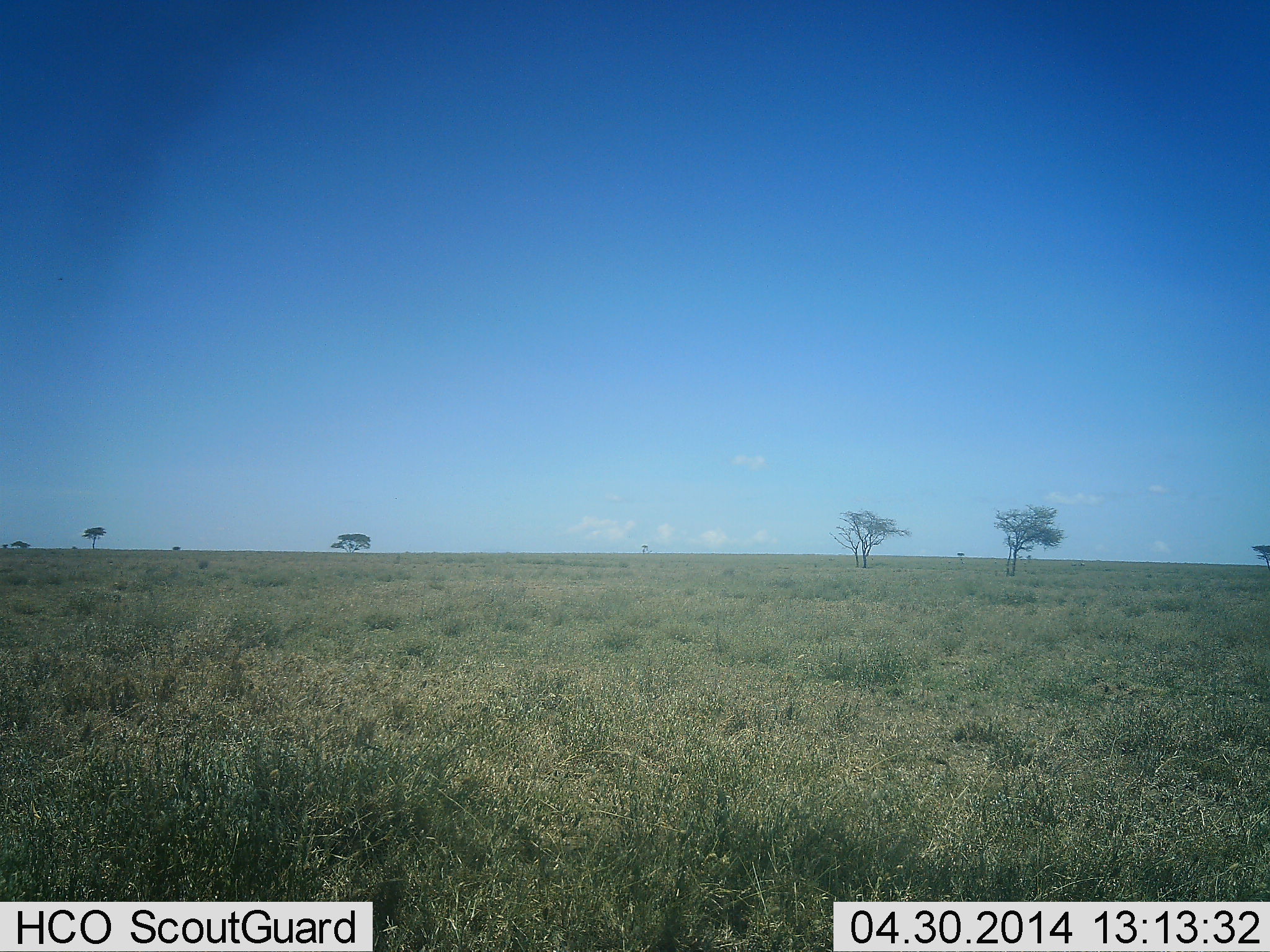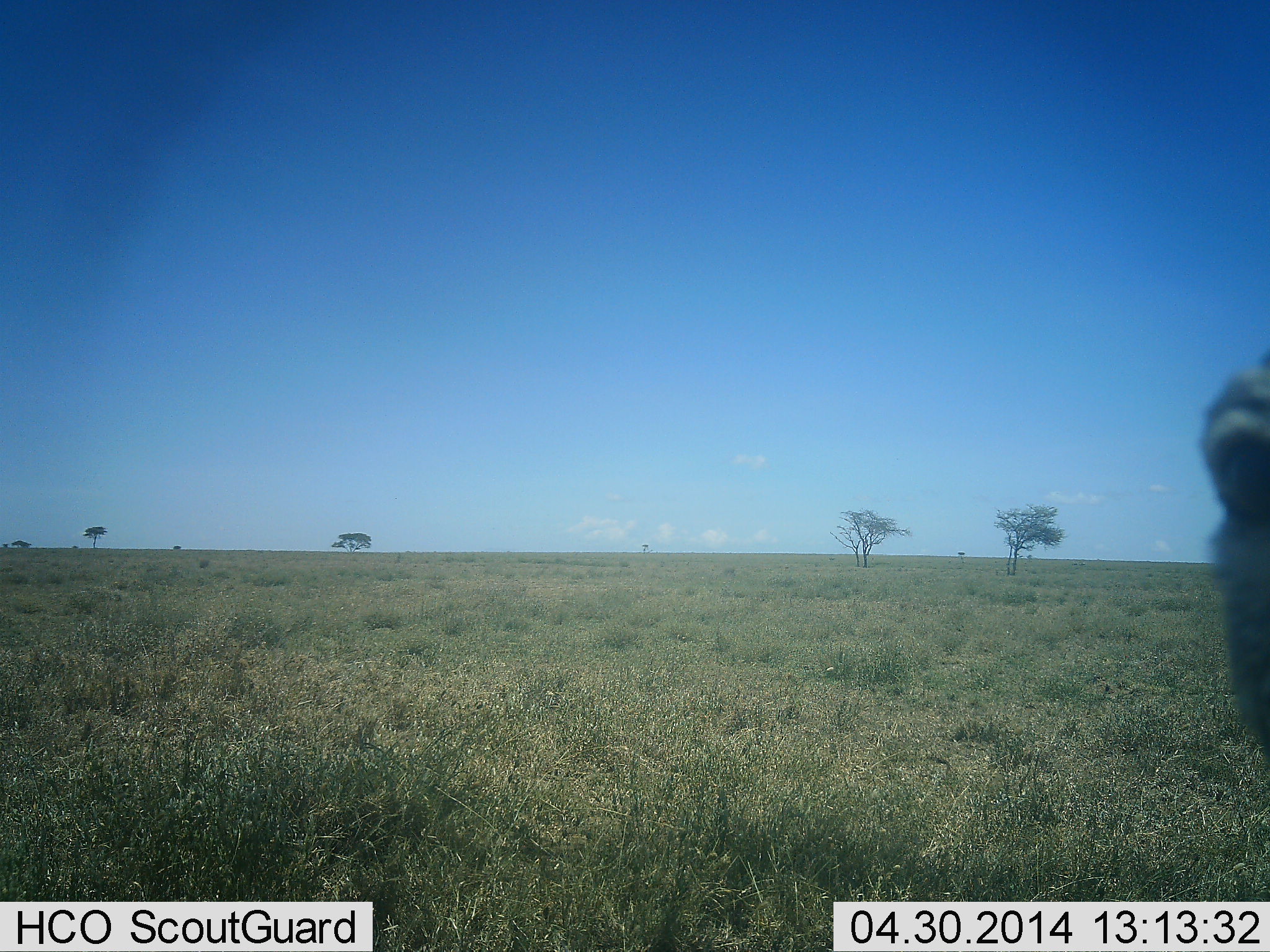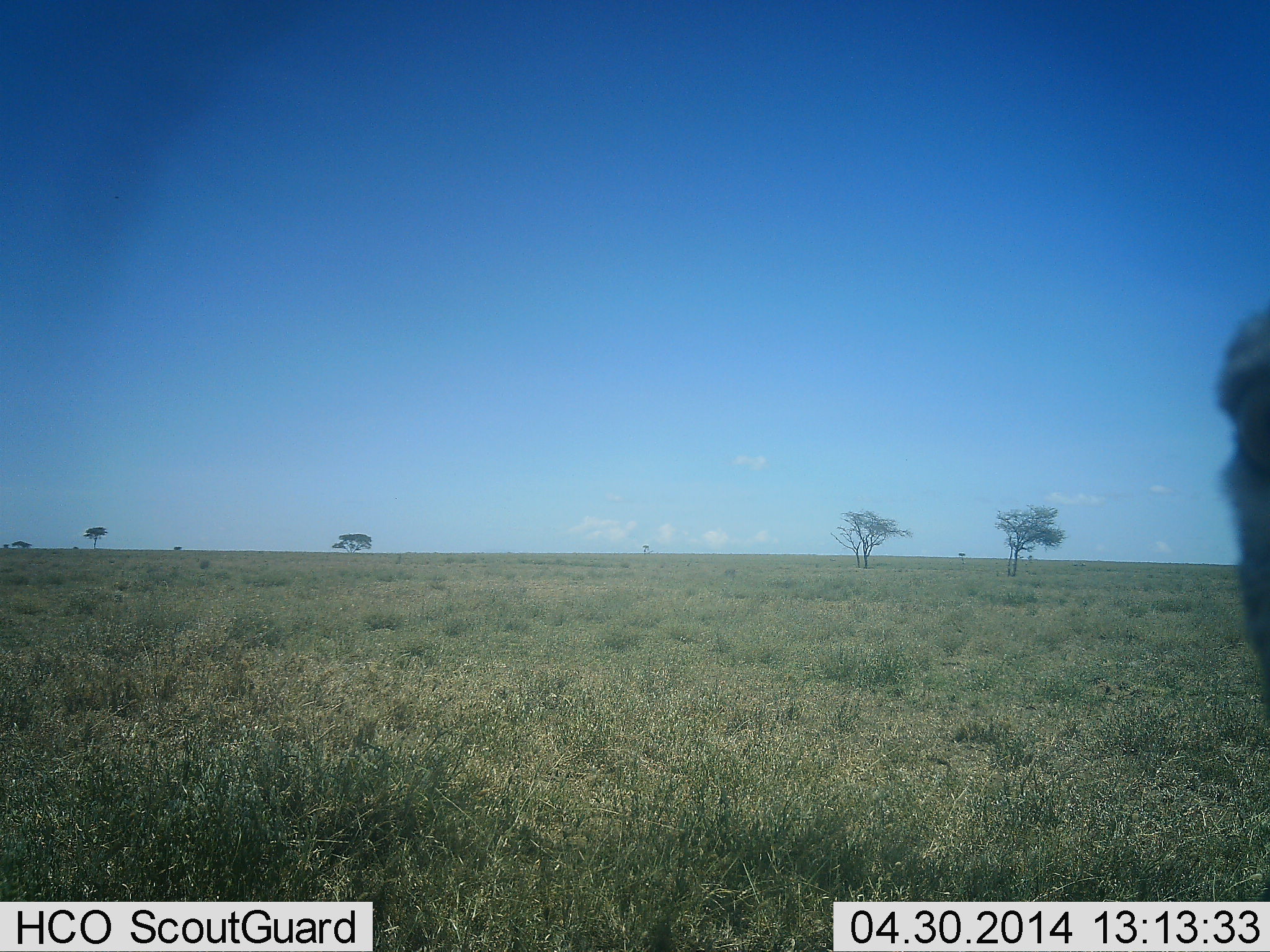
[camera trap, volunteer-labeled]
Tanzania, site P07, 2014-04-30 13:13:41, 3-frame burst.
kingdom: Animalia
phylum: Chordata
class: Aves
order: Struthioniformes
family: Struthionidae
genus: Struthio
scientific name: Struthio camelus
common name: ostrich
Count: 1.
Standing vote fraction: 89%.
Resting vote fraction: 0%.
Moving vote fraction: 0%.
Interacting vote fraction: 11%.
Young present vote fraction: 0%.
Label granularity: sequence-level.